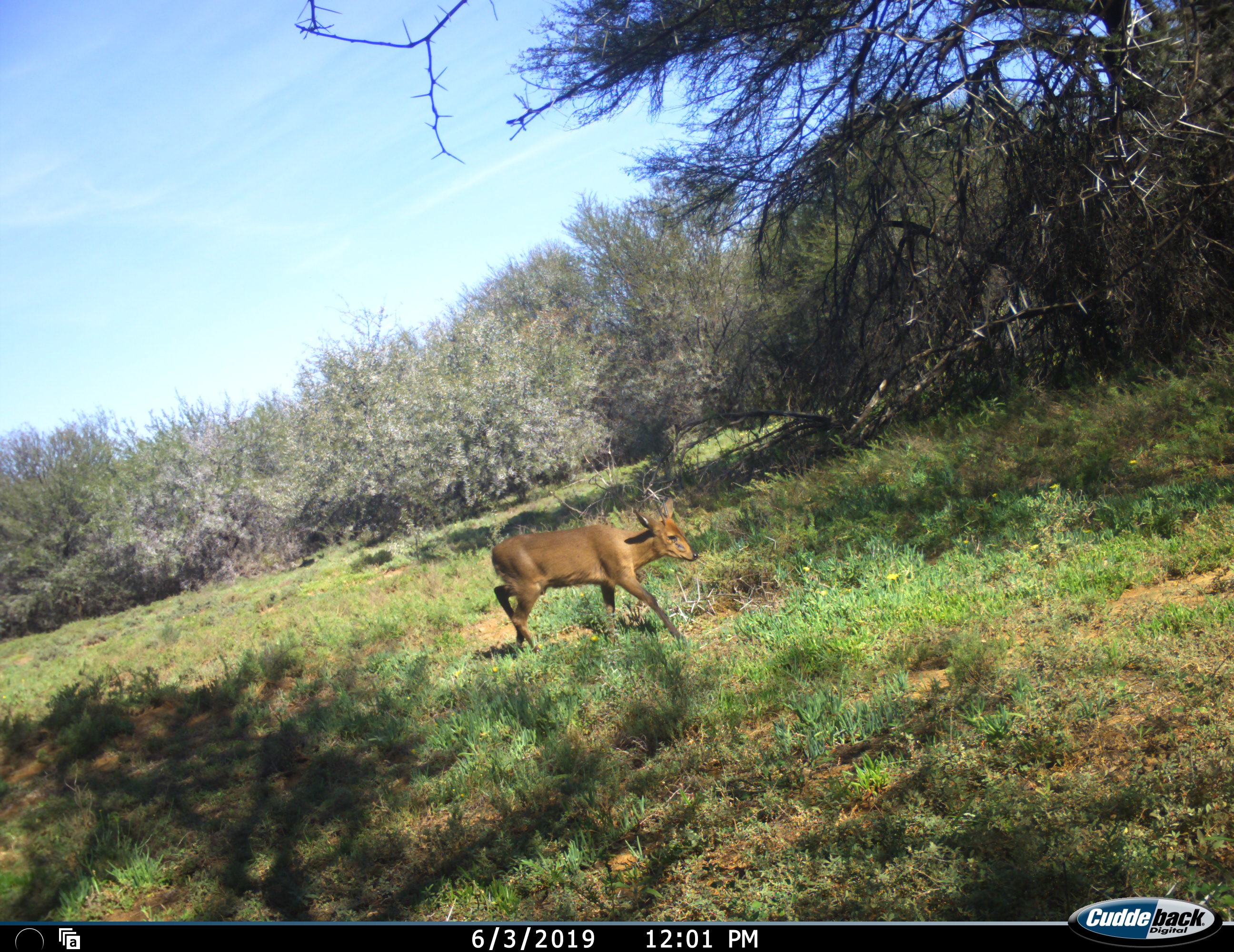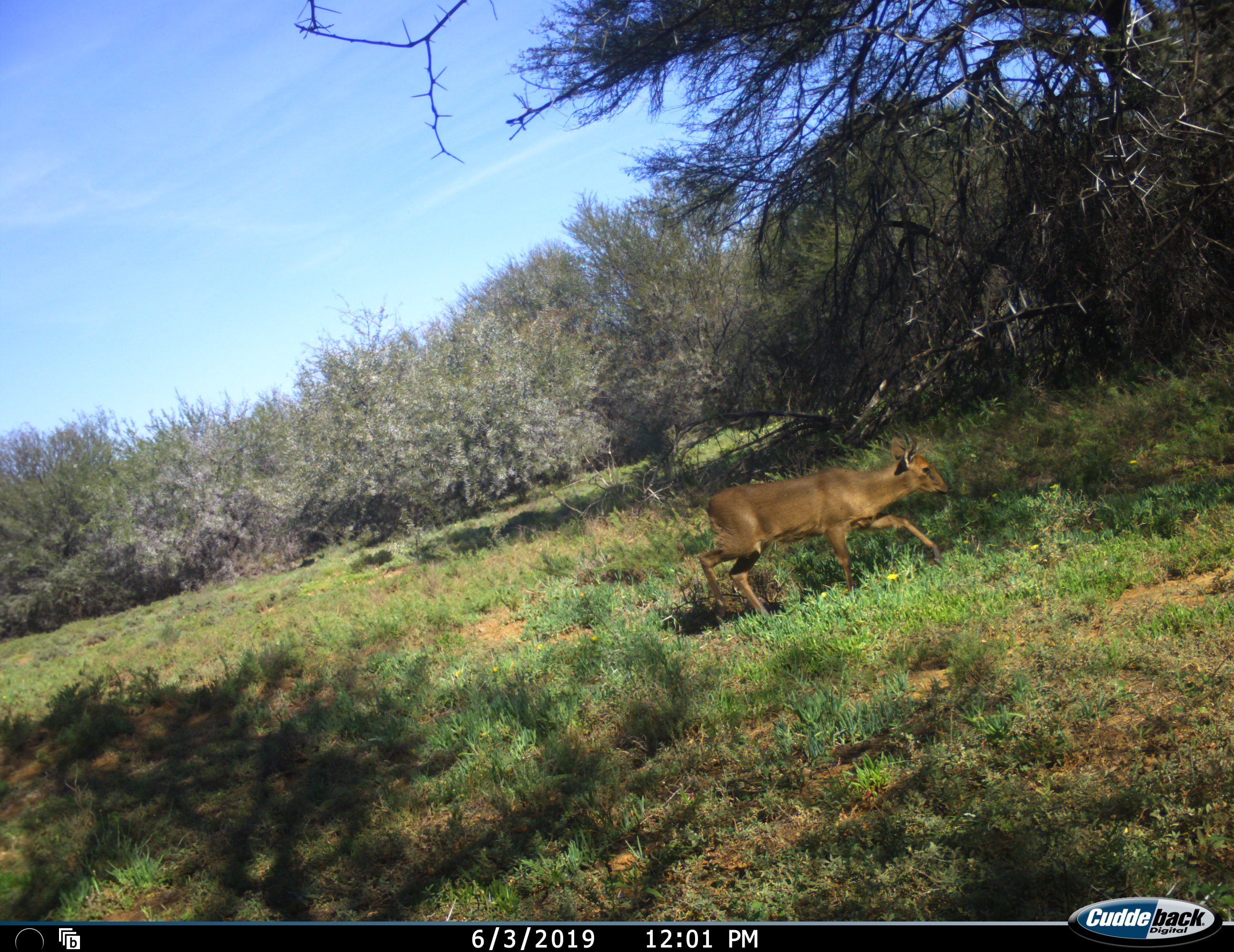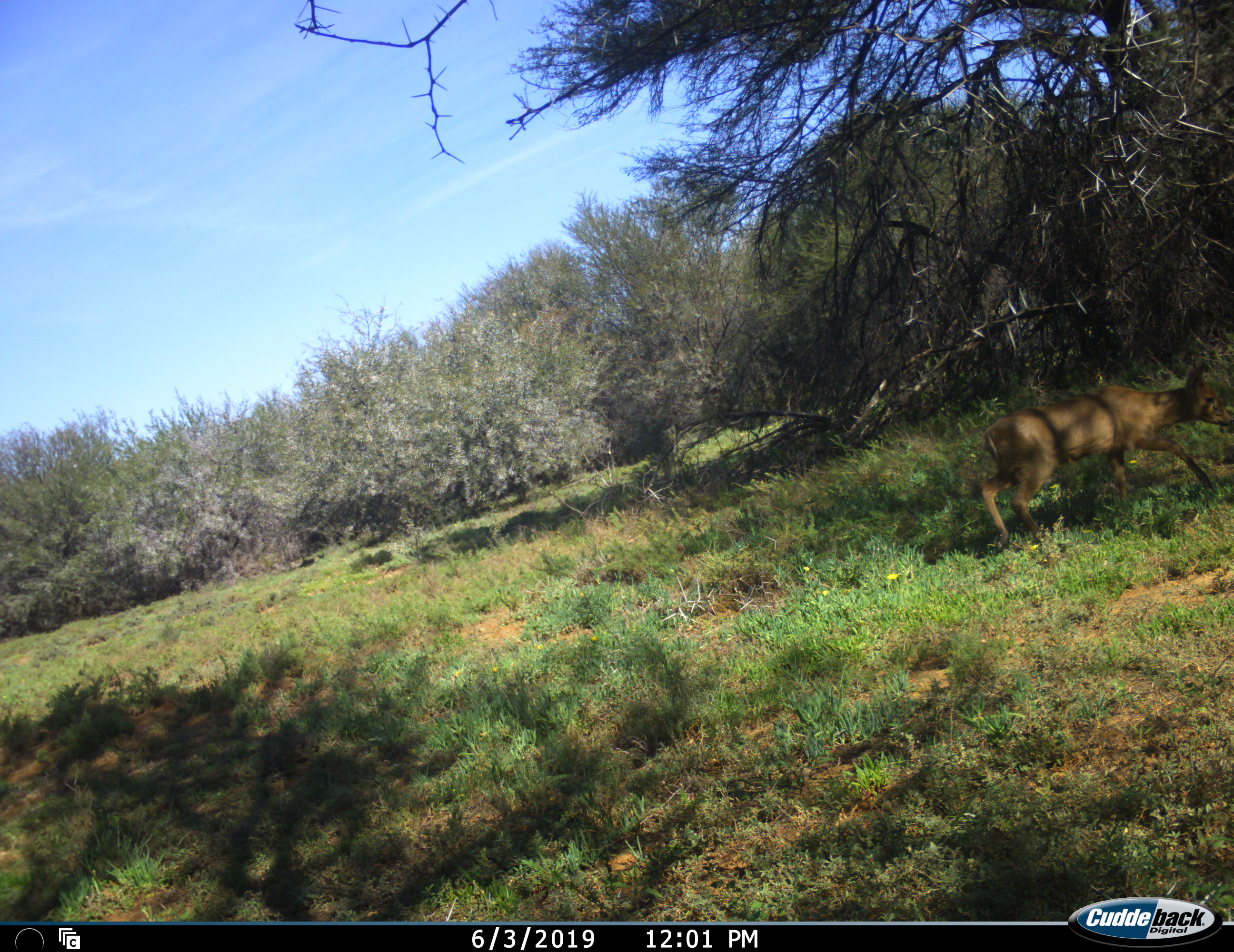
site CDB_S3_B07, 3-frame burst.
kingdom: Animalia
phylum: Chordata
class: Mammalia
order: Artiodactyla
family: Bovidae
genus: Sylvicapra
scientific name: Sylvicapra grimmia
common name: common duiker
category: duikercommongrey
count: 1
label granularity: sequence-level